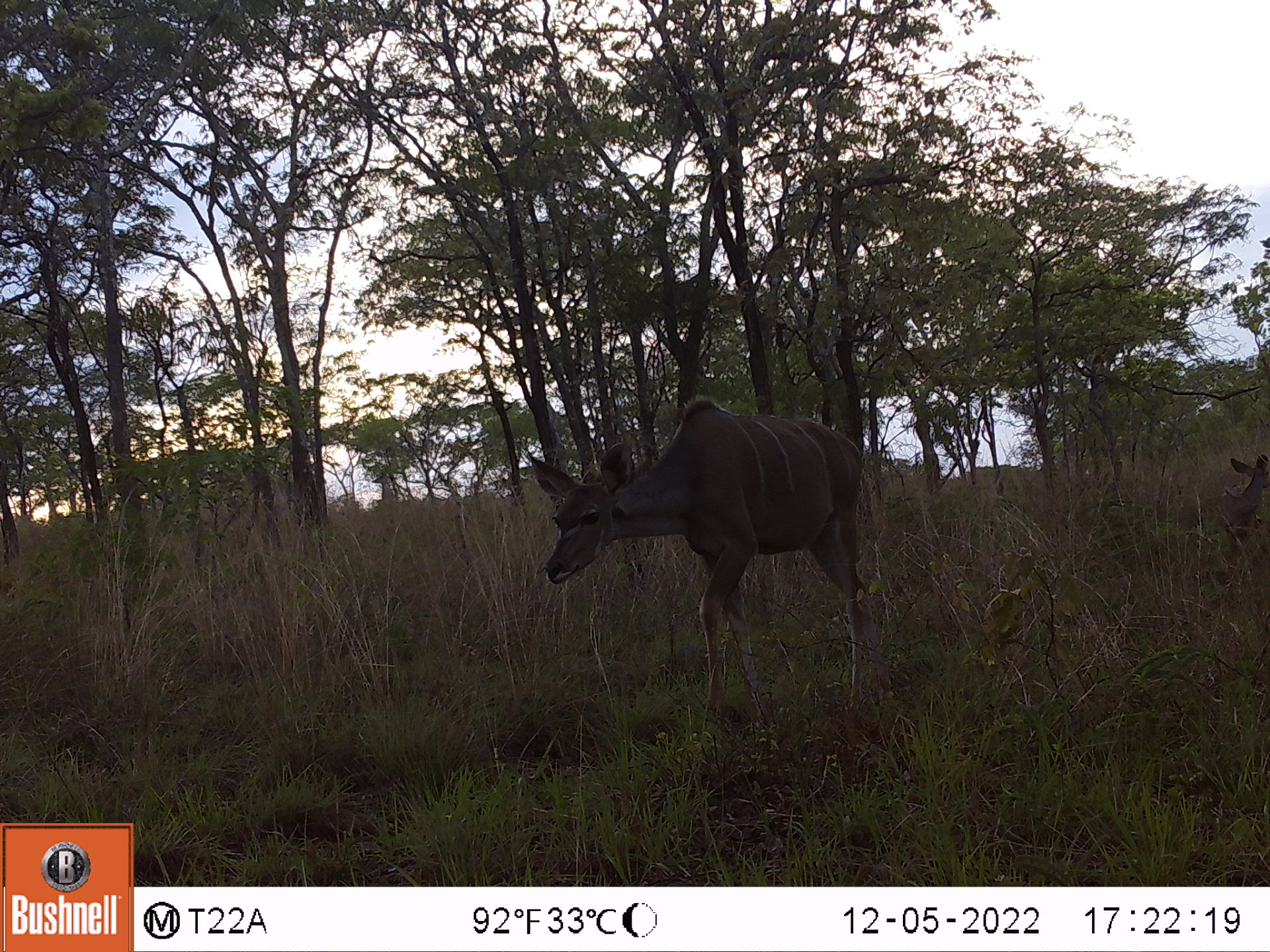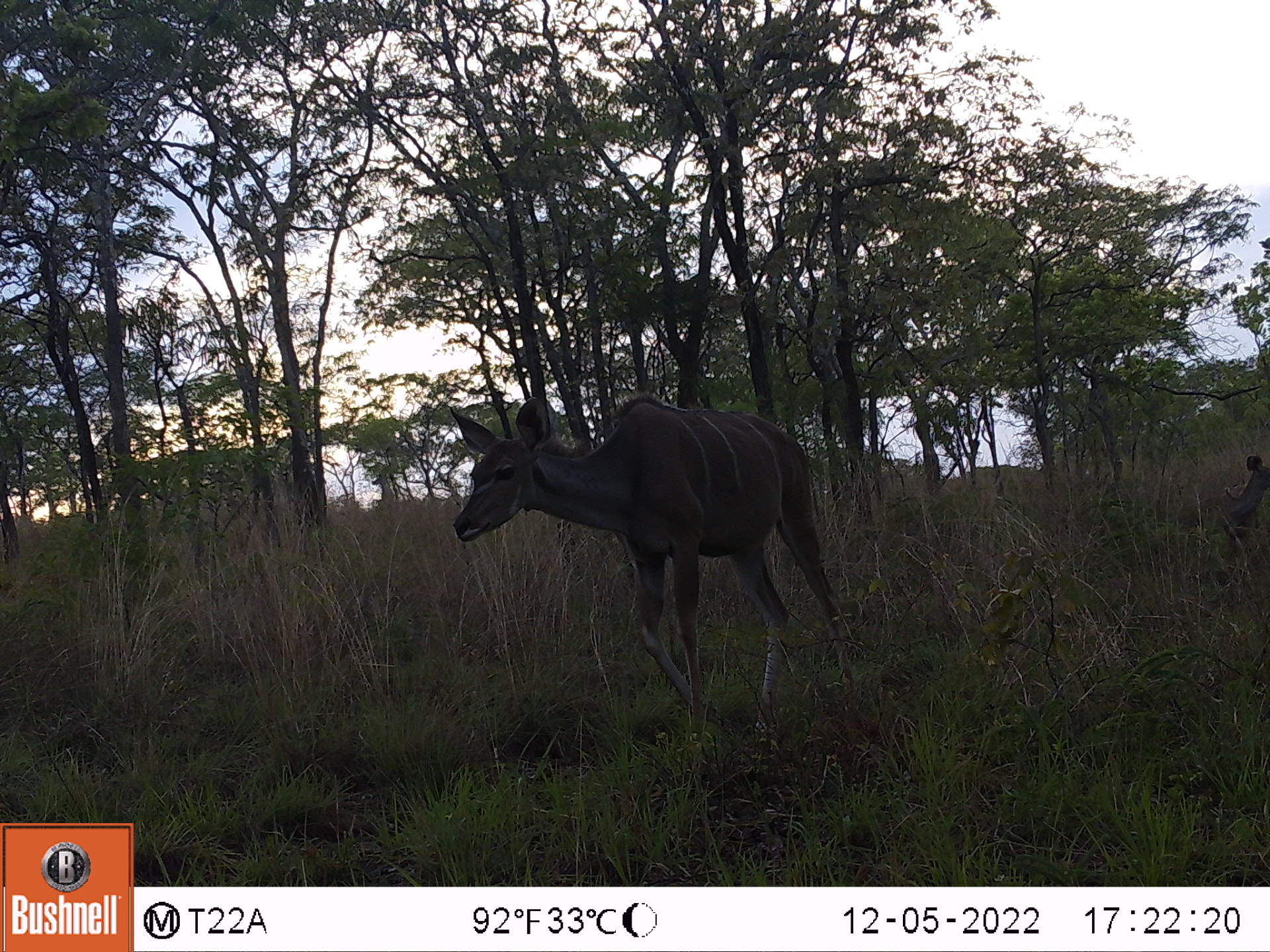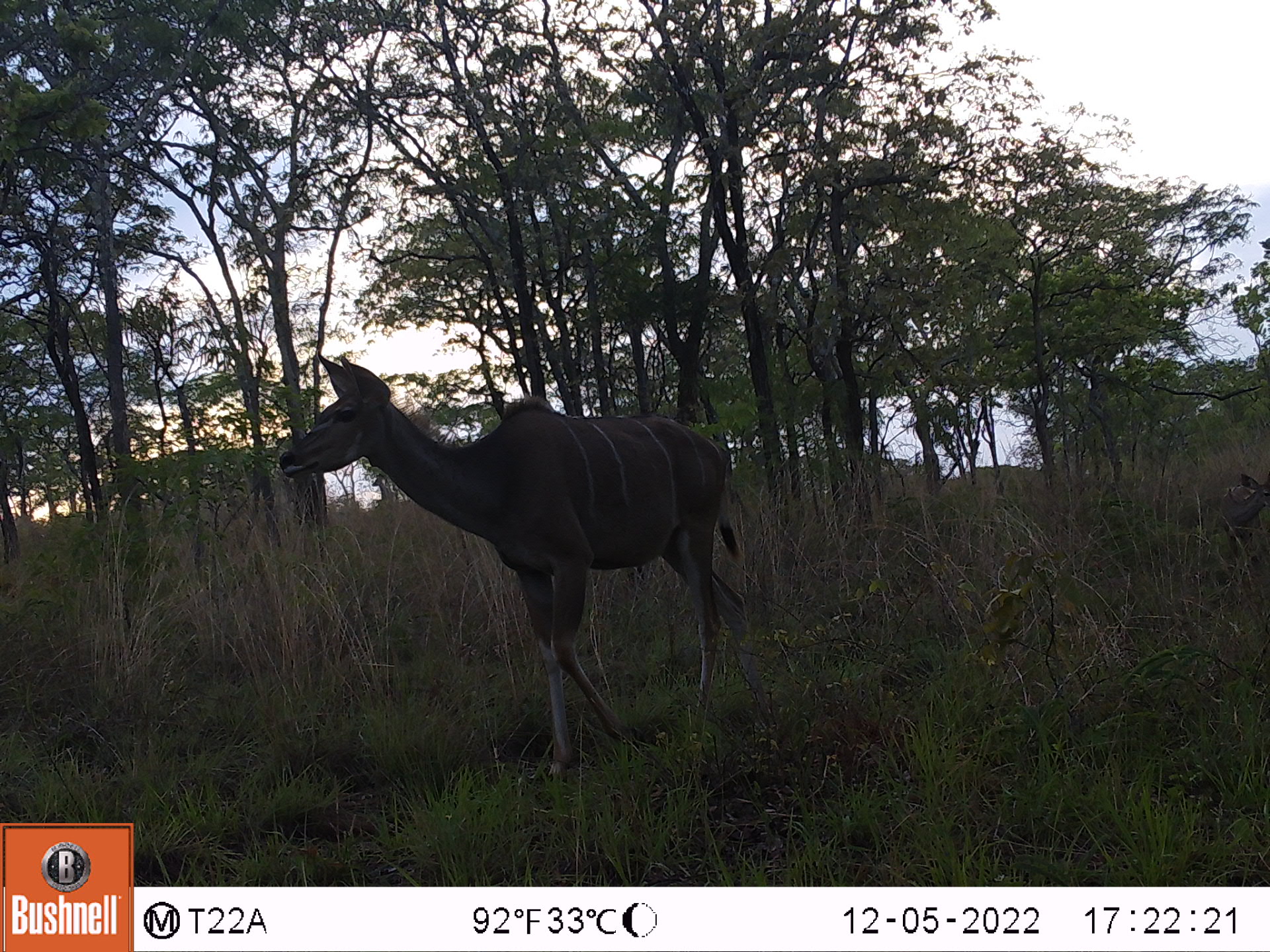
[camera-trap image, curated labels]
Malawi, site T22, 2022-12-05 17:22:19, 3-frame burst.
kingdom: Animalia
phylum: Chordata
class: Mammalia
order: Artiodactyla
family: Bovidae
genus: Tragelaphus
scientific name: Tragelaphus strepsiceros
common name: greater kudu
Greater kudu (Tragelaphus strepsiceros), count 2.